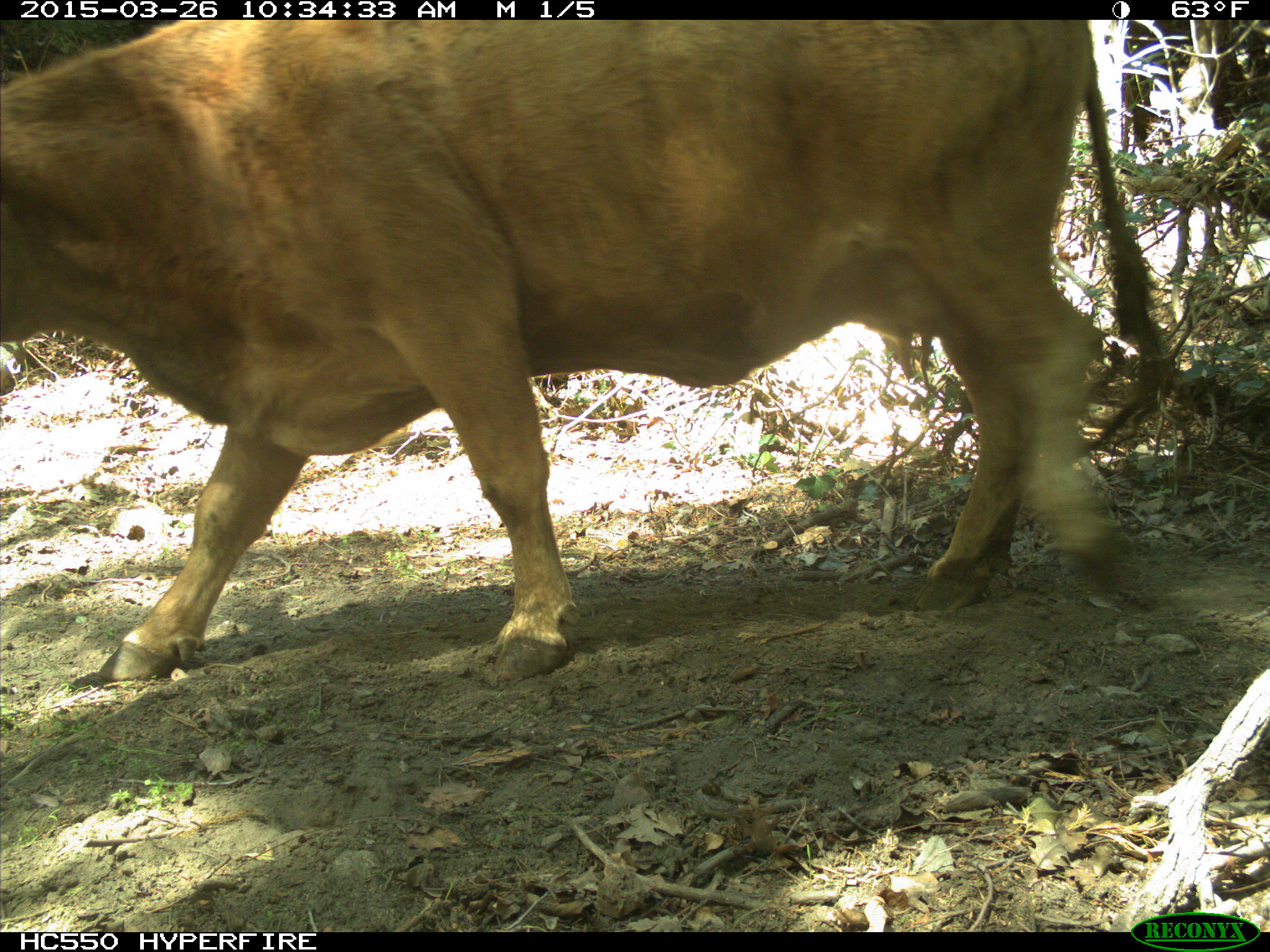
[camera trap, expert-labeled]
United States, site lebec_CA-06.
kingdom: Animalia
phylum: Chordata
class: Mammalia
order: Artiodactyla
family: Bovidae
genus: Bos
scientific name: Bos taurus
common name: domestic cow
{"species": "Bos taurus (domestic cow)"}